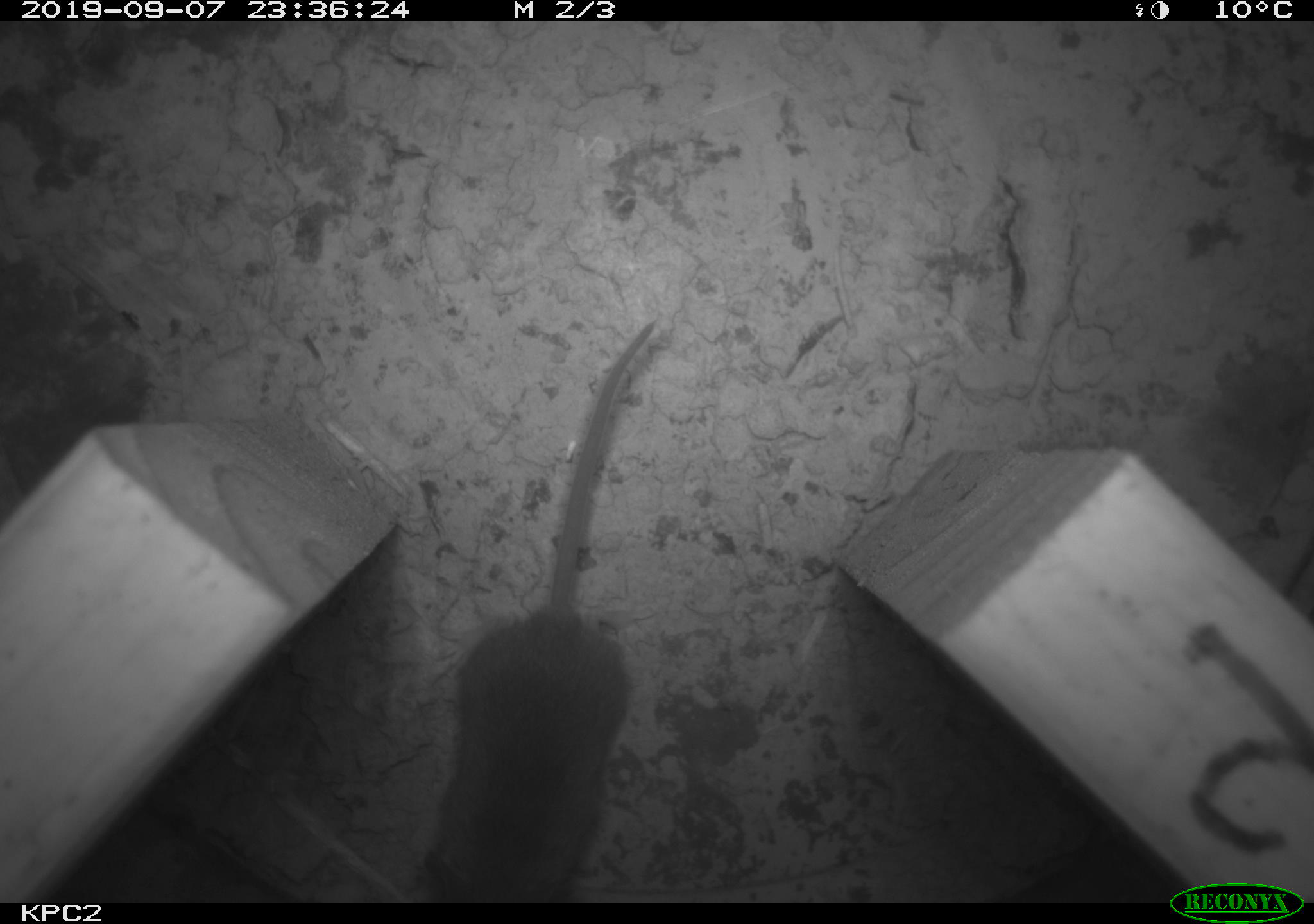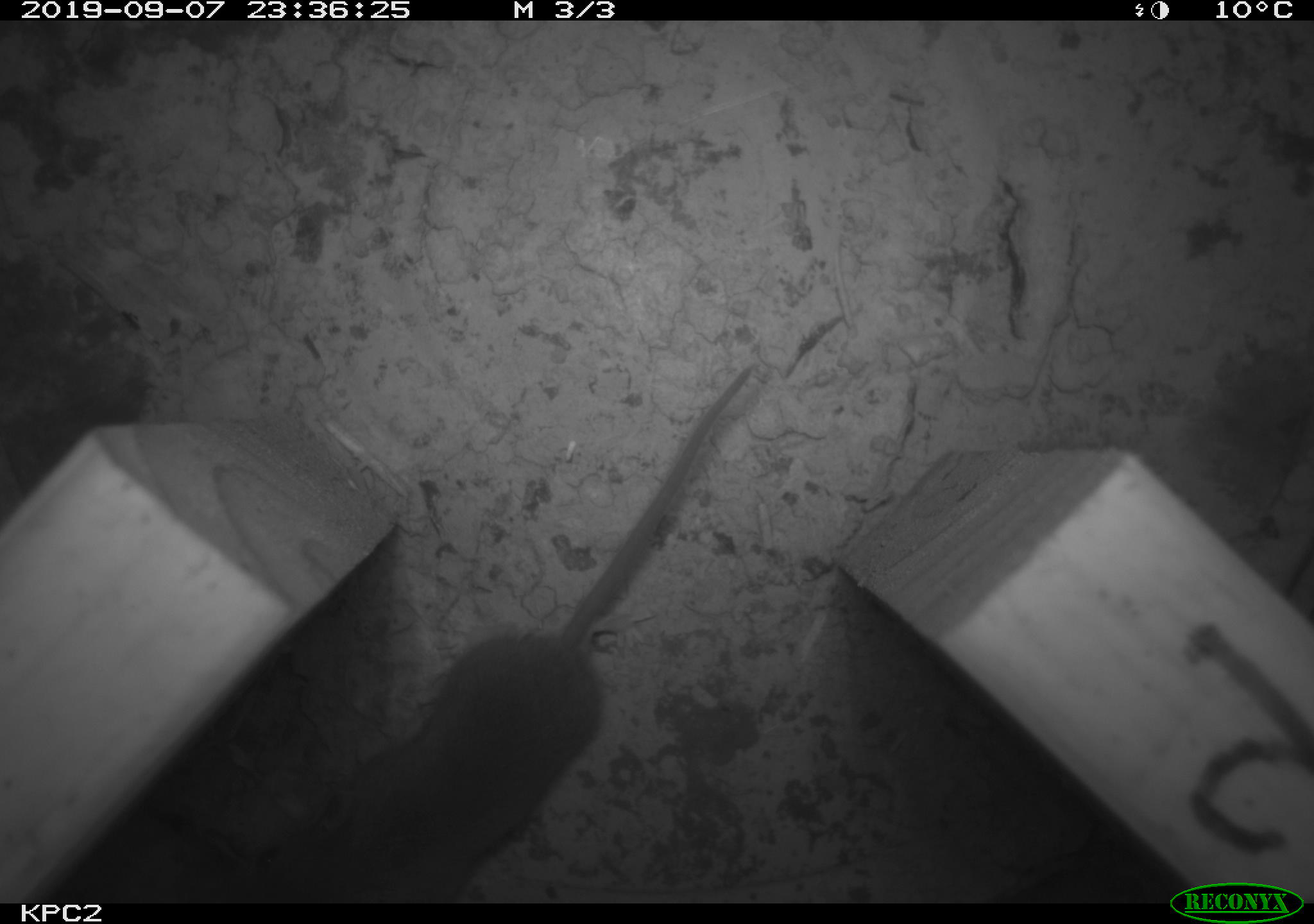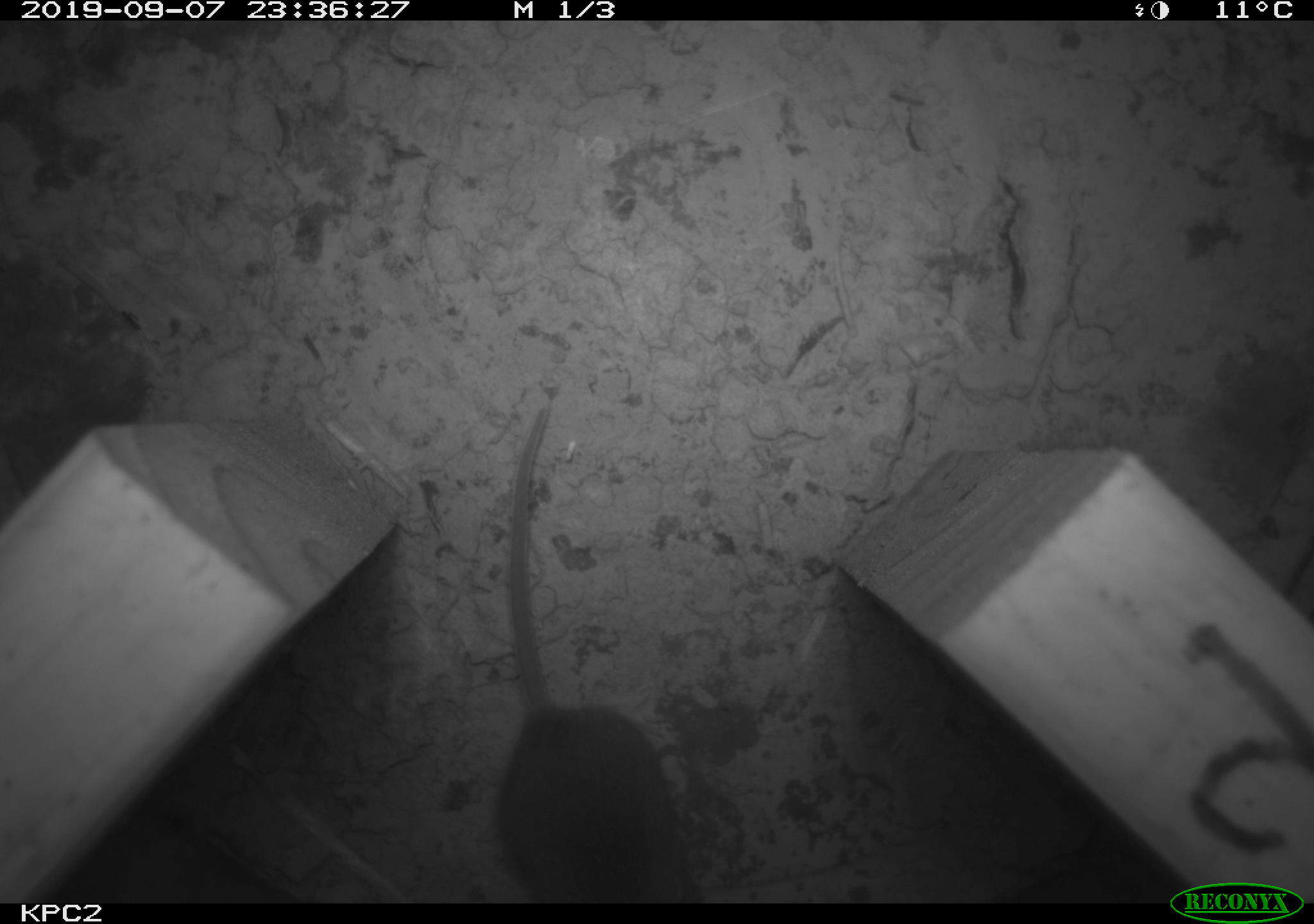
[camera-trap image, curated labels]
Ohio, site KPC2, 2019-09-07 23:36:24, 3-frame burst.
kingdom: Animalia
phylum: Chordata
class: Mammalia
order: Rodentia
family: Cricetidae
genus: Peromyscus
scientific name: Peromyscus leucopus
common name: white-footed mouse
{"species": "white-footed mouse (Peromyscus leucopus)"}